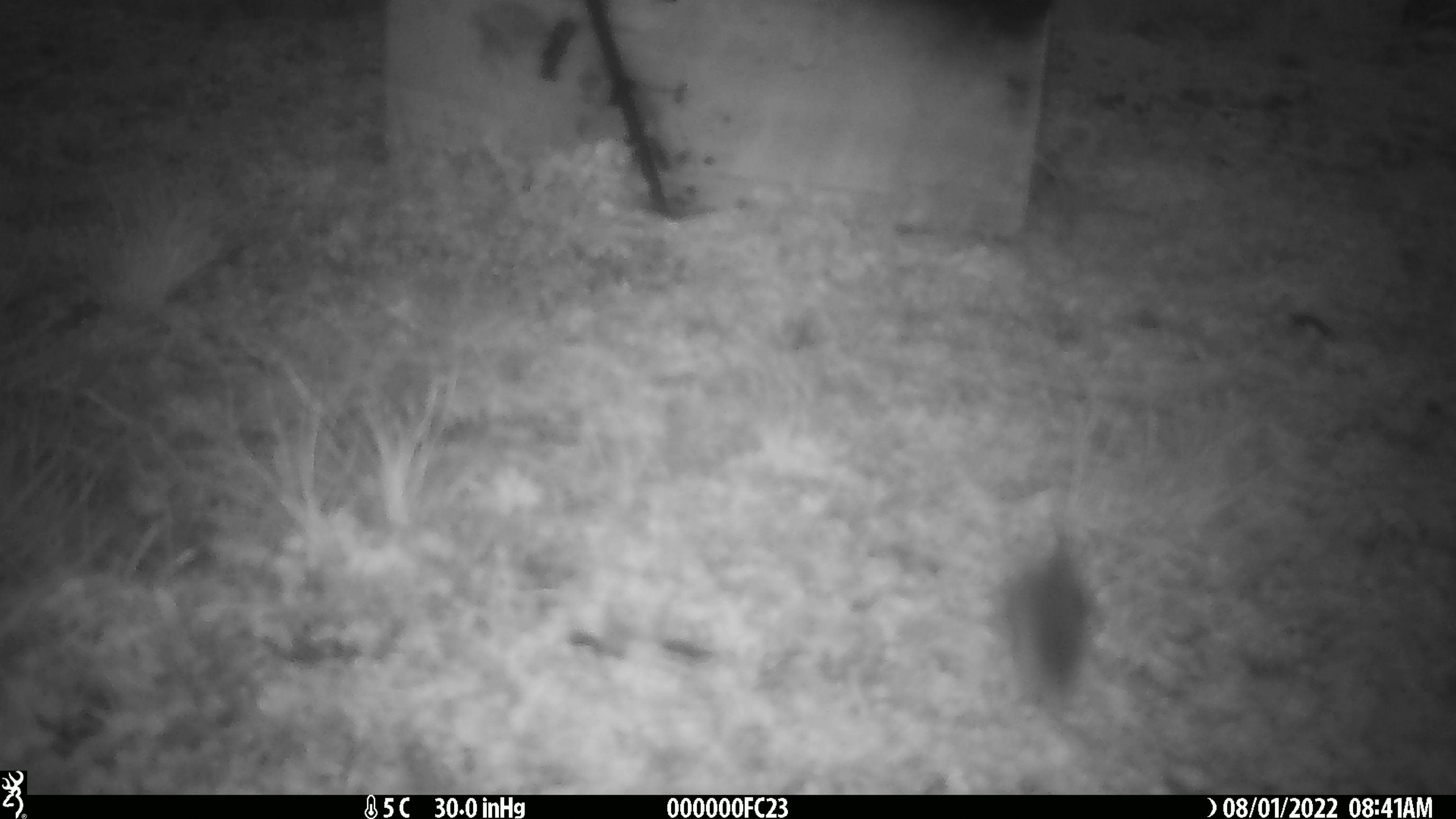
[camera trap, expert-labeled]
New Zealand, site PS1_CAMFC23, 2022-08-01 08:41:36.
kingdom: Animalia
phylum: Chordata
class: Mammalia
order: Rodentia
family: Muridae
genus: Mus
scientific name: Mus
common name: mouse